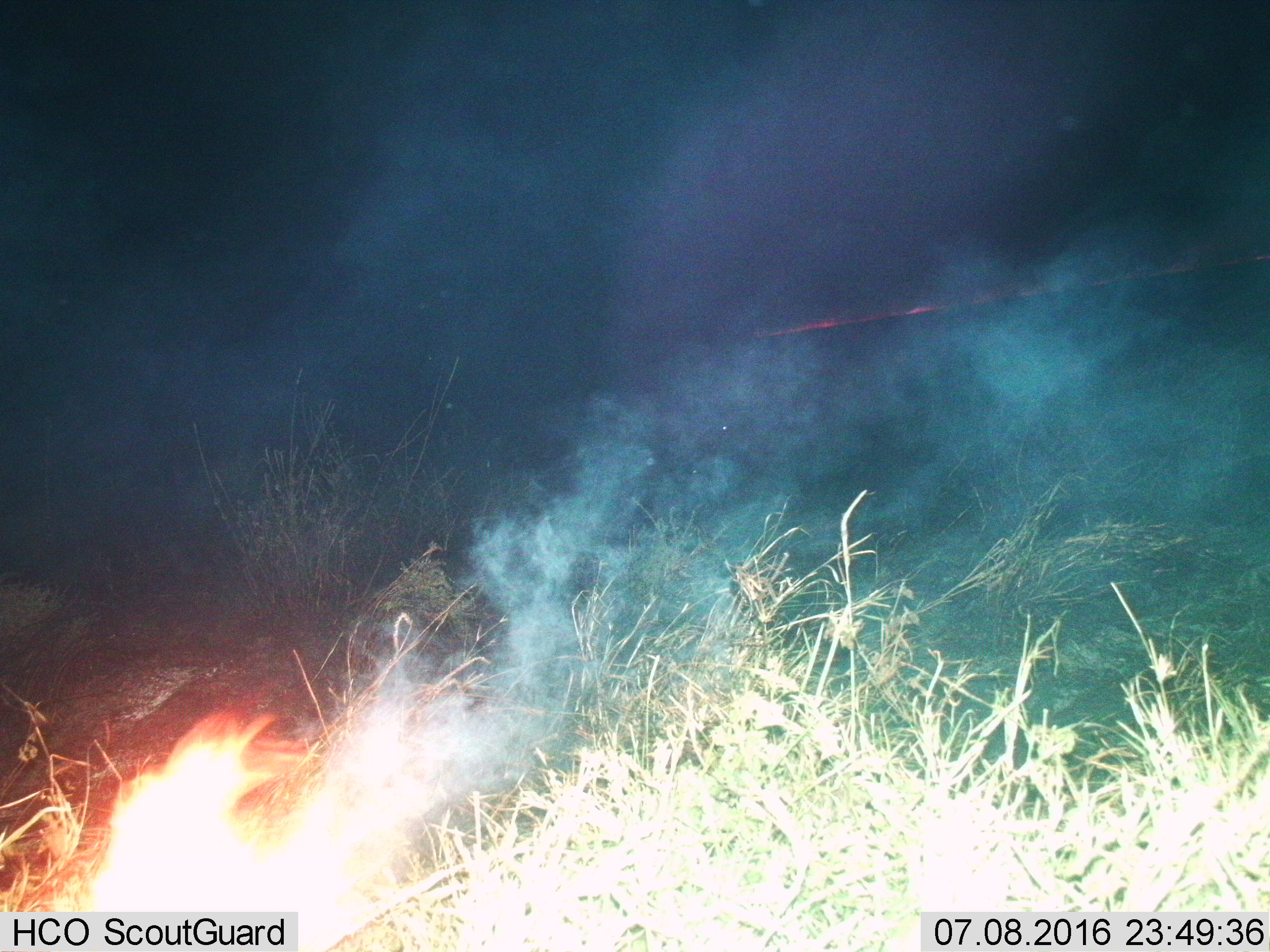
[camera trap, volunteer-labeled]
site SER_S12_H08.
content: unidentified animal